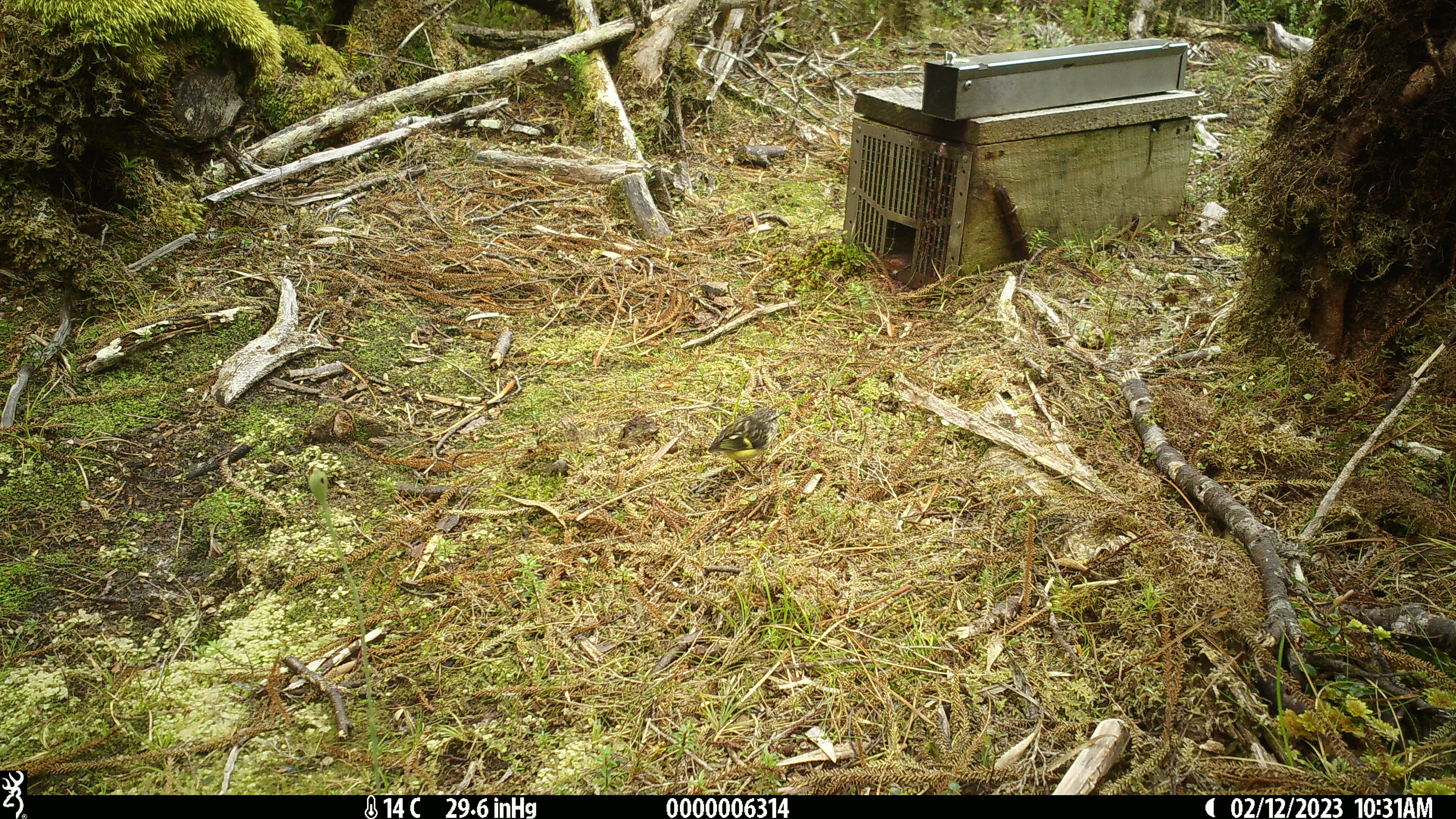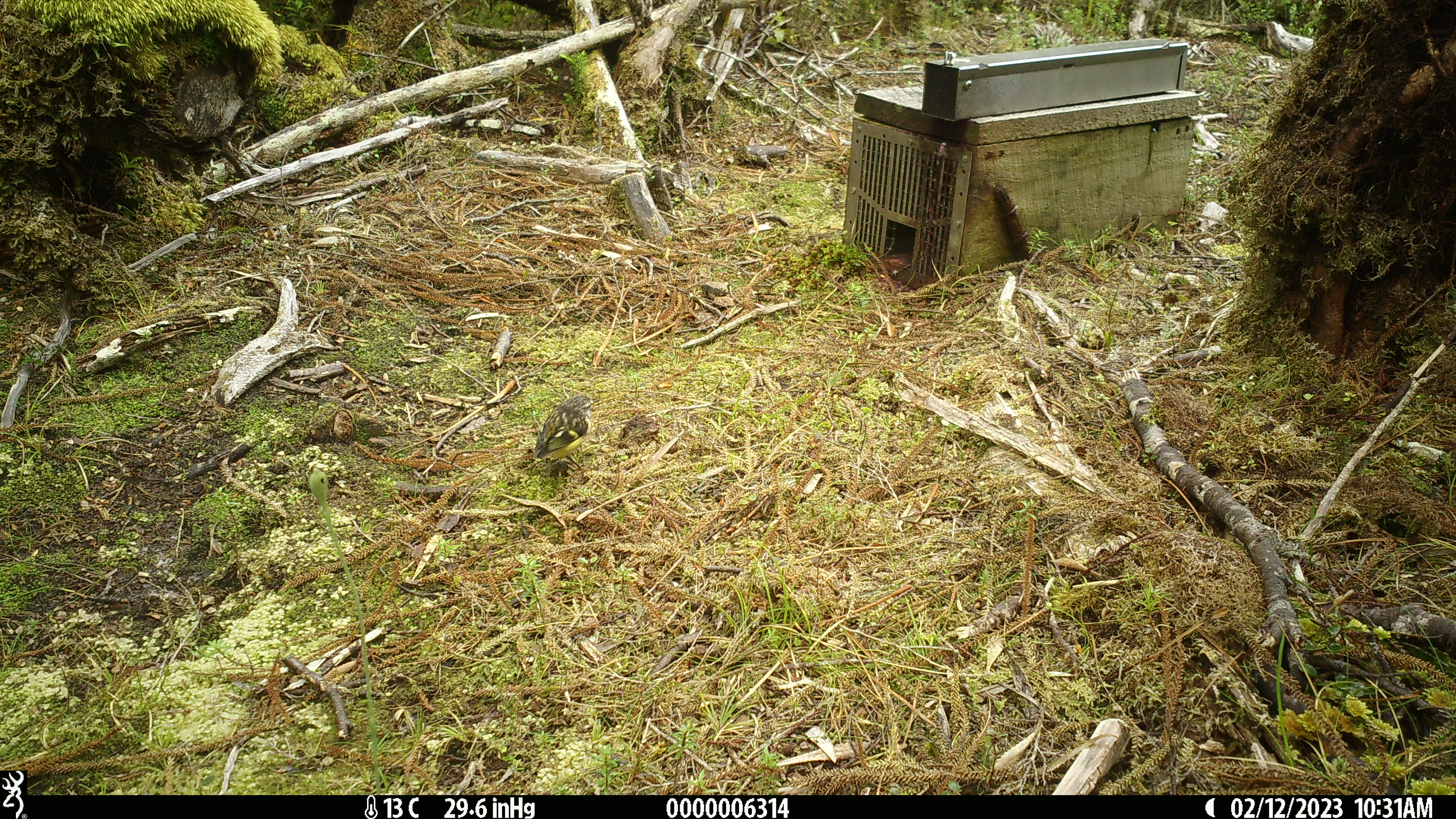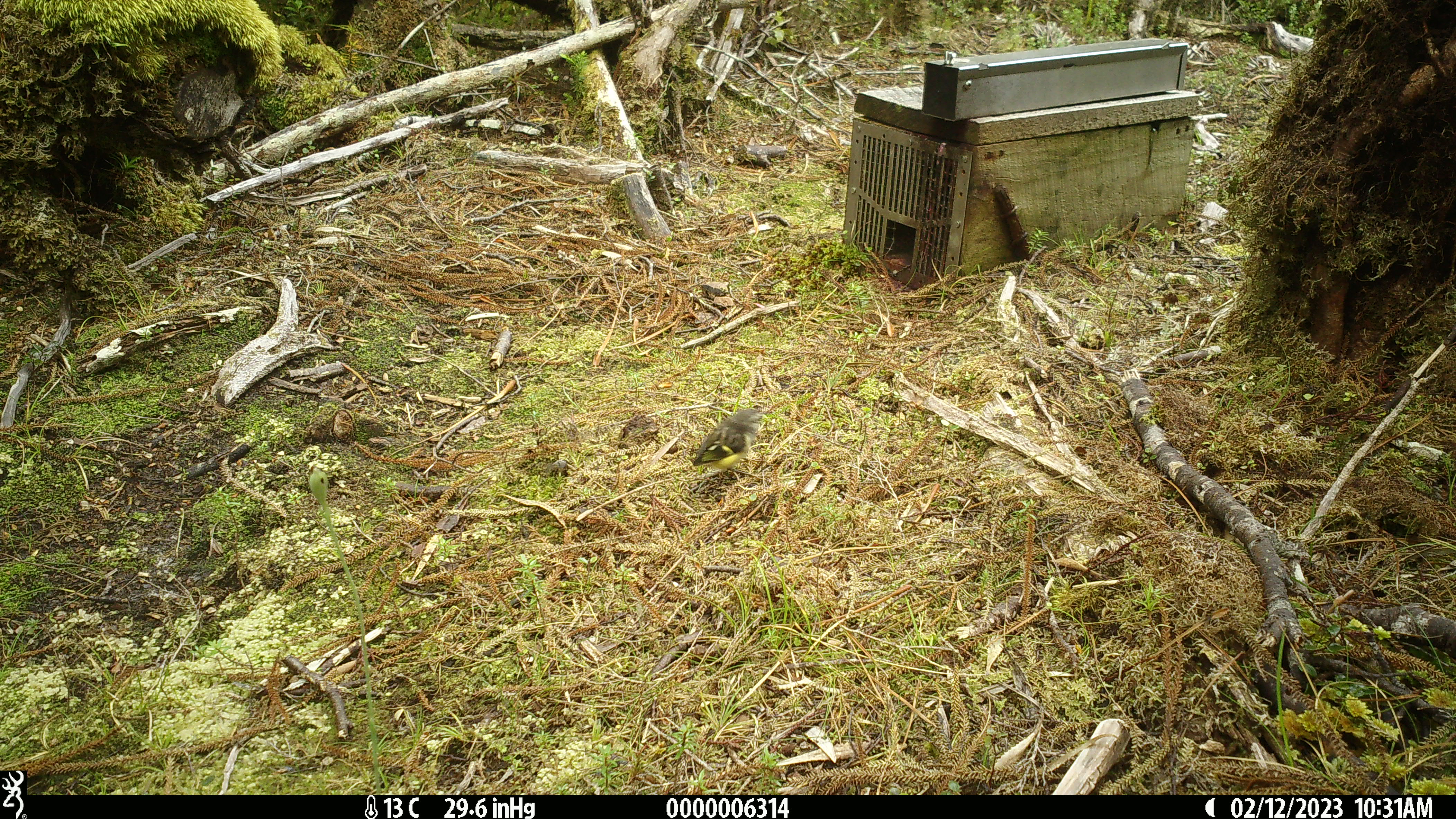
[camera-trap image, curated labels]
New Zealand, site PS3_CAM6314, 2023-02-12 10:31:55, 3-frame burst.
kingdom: Animalia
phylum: Chordata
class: Aves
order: Passeriformes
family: Acanthisittidae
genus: Acanthisitta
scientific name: Acanthisitta chloris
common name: rifleman